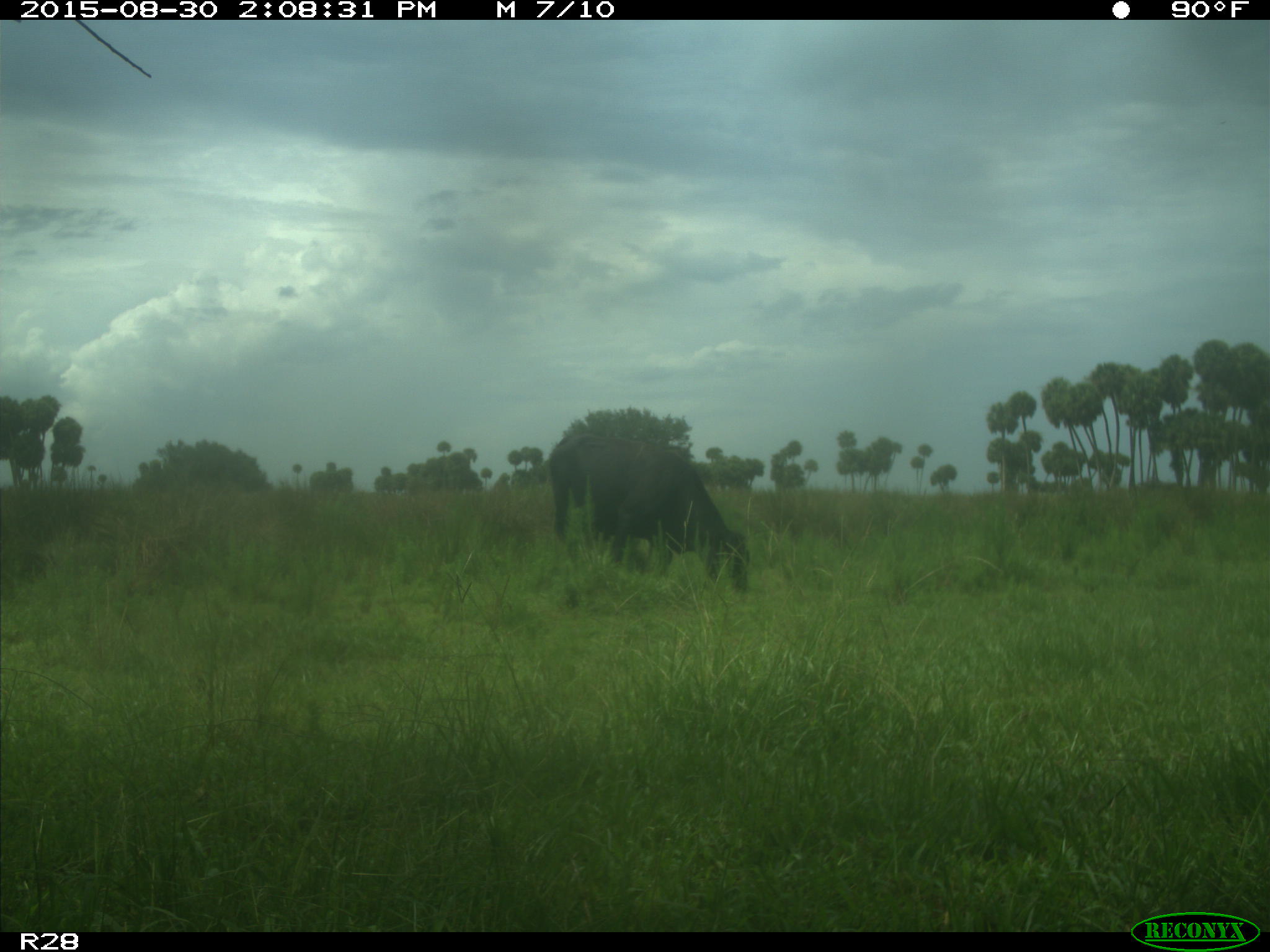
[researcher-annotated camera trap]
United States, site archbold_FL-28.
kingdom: Animalia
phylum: Chordata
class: Mammalia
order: Artiodactyla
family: Bovidae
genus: Bos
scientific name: Bos taurus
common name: domestic cow